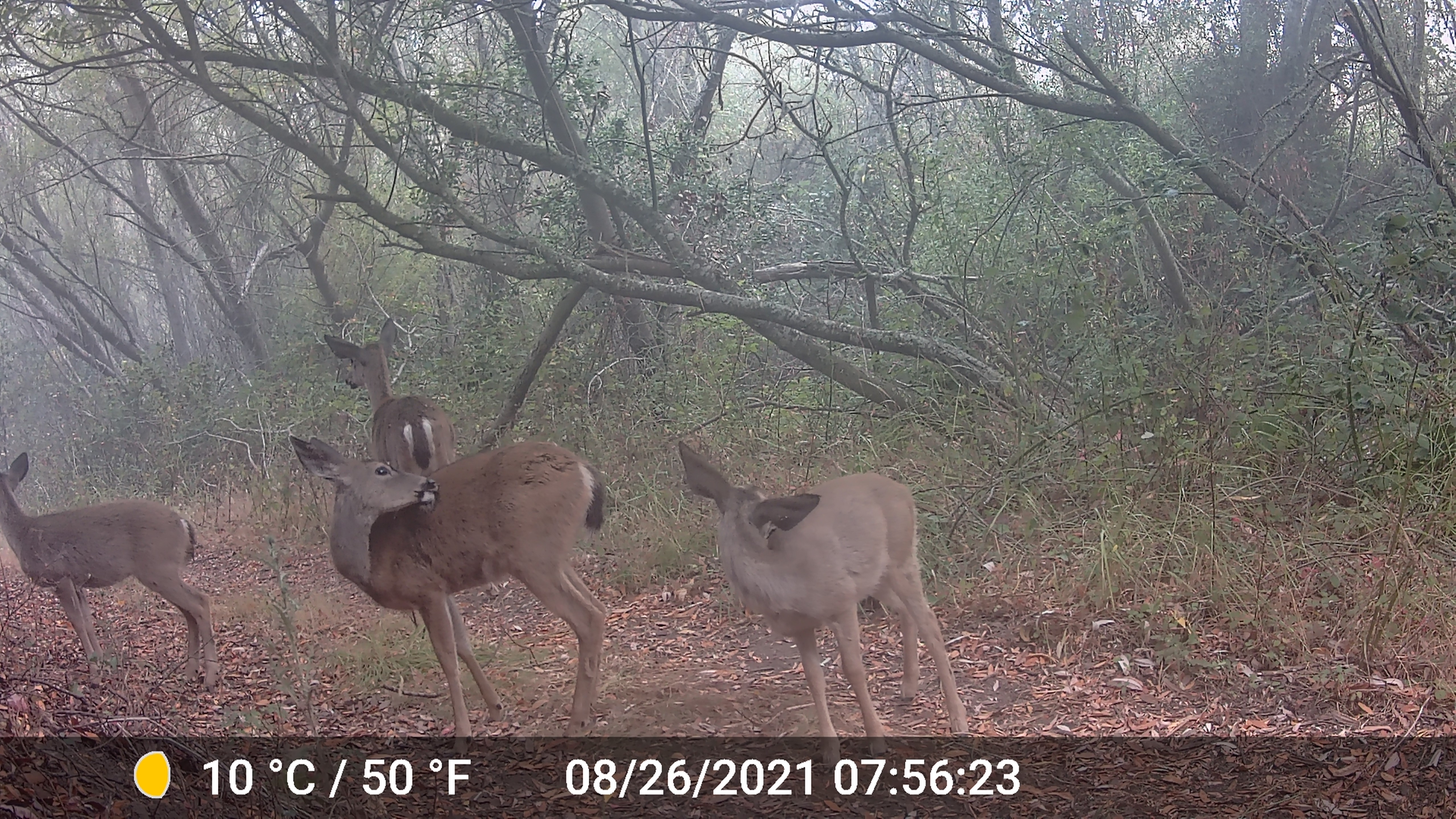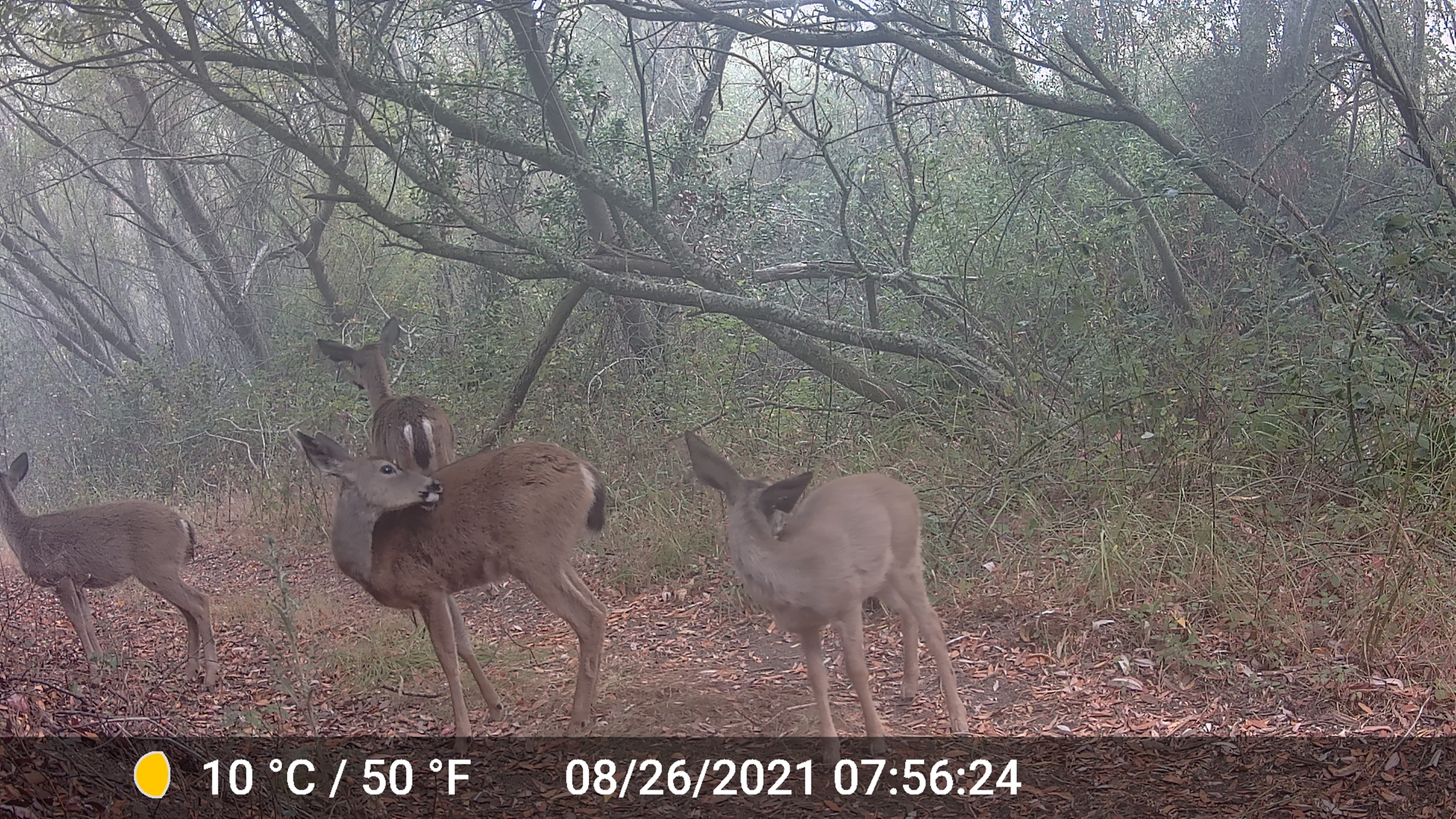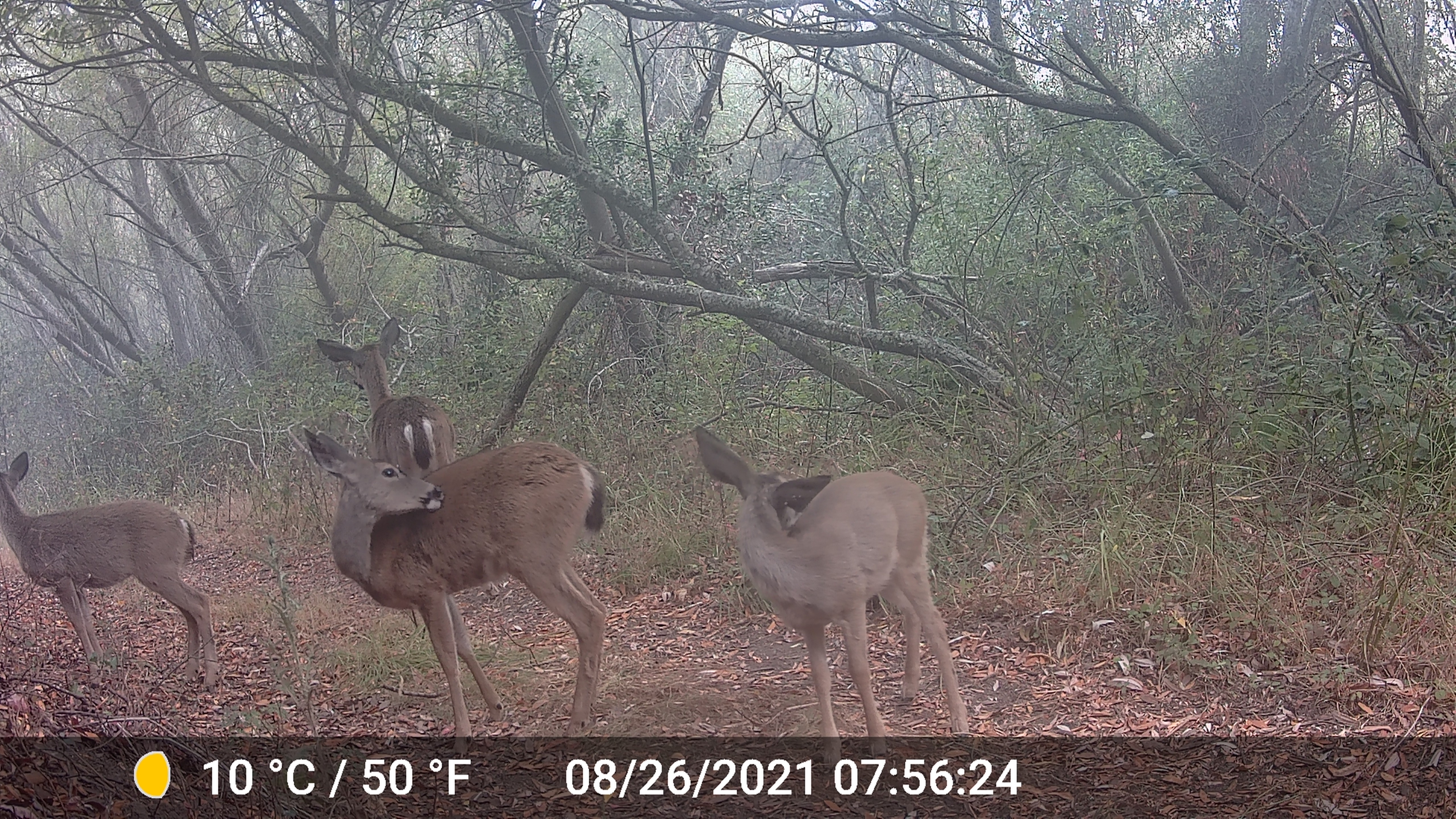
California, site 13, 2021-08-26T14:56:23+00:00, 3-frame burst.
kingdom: Animalia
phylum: Chordata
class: Mammalia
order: Artiodactyla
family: Cervidae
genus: Odocoileus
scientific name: Odocoileus hemionus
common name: mule deer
Mule deer (Odocoileus hemionus).